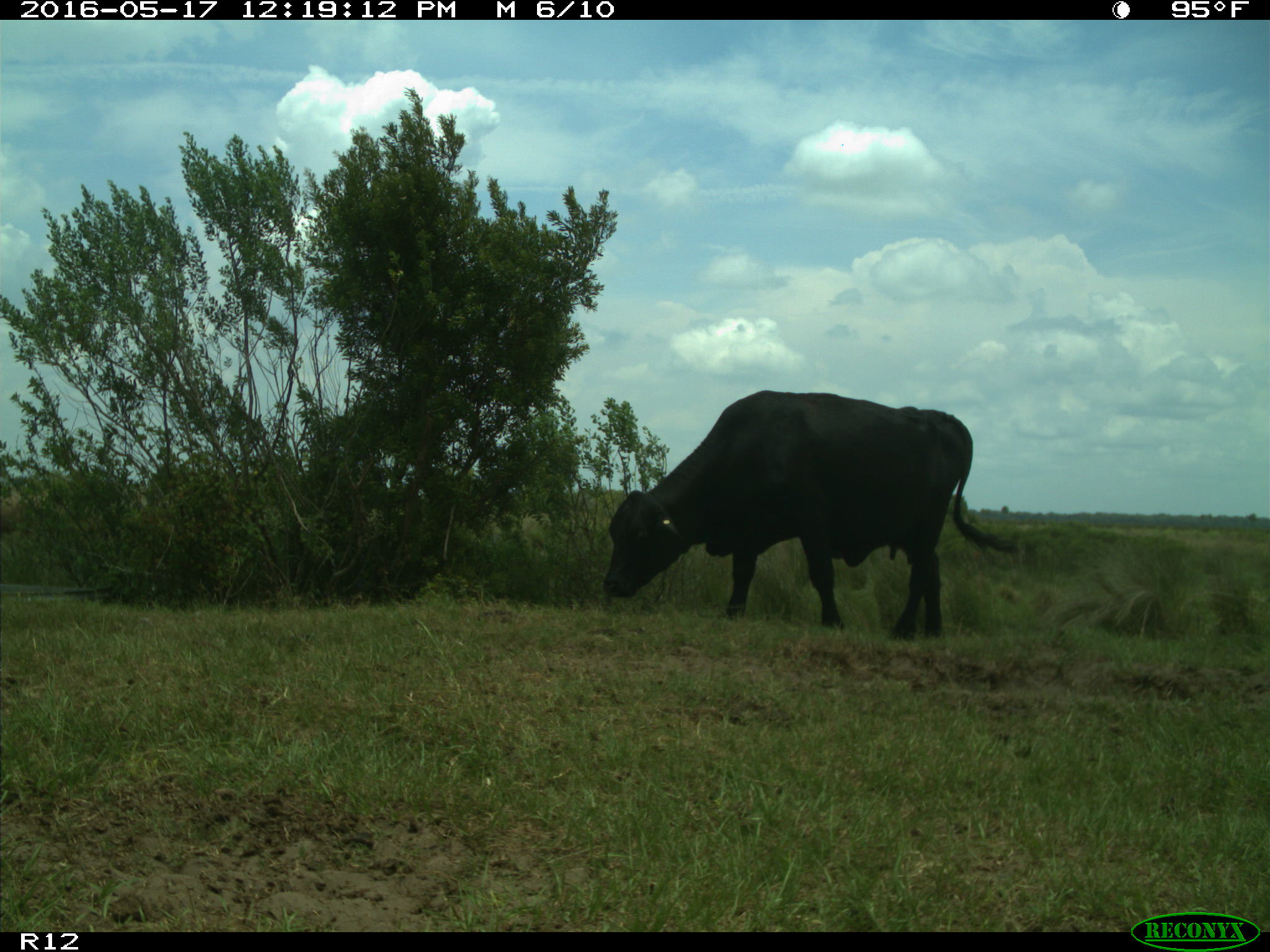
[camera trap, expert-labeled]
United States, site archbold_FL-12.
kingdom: Animalia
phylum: Chordata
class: Mammalia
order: Artiodactyla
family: Bovidae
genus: Bos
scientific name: Bos taurus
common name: domestic cow